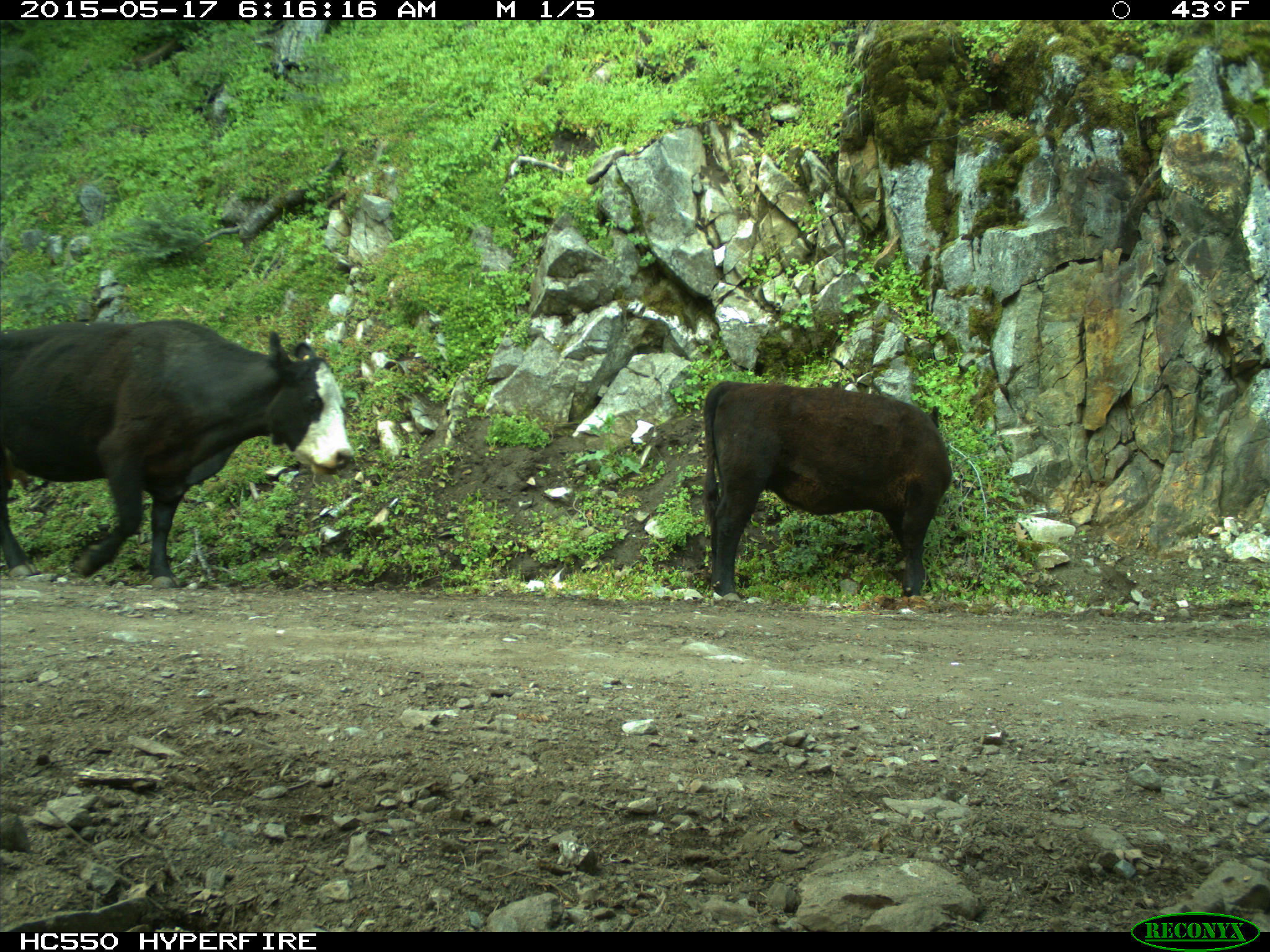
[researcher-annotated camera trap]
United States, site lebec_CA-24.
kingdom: Animalia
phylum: Chordata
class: Mammalia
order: Artiodactyla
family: Bovidae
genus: Bos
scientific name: Bos taurus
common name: domestic cow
Bos taurus (domestic cow).